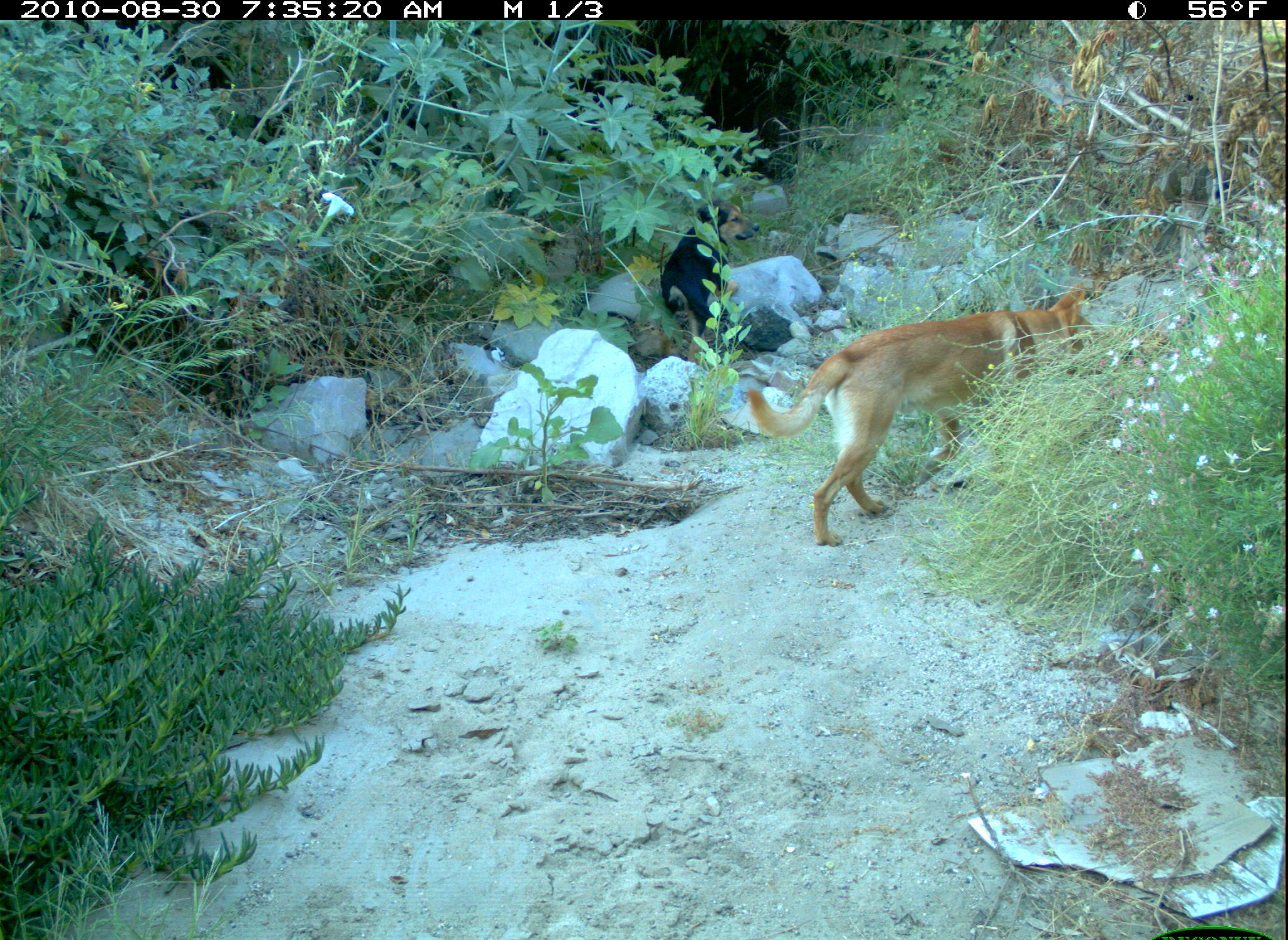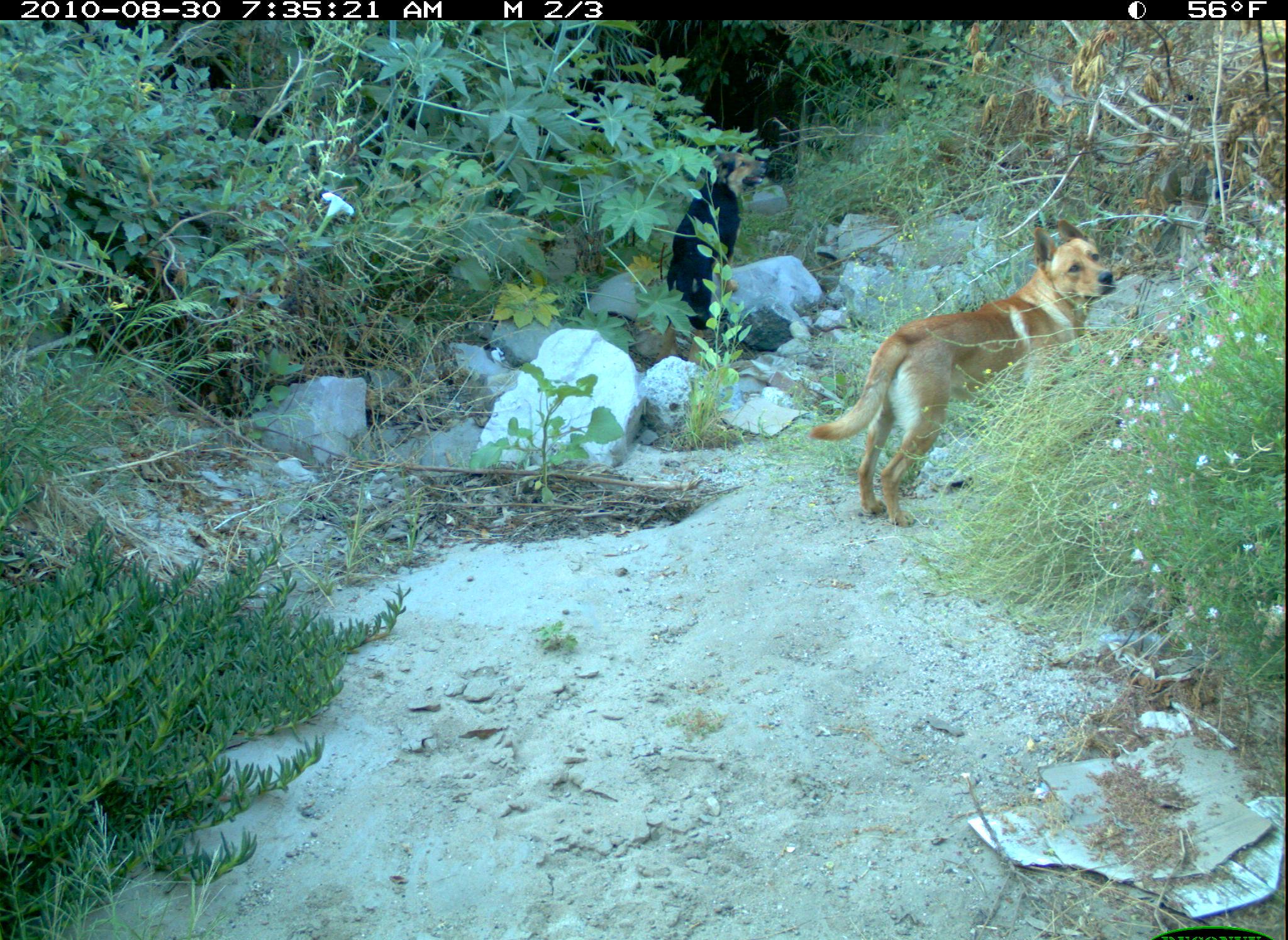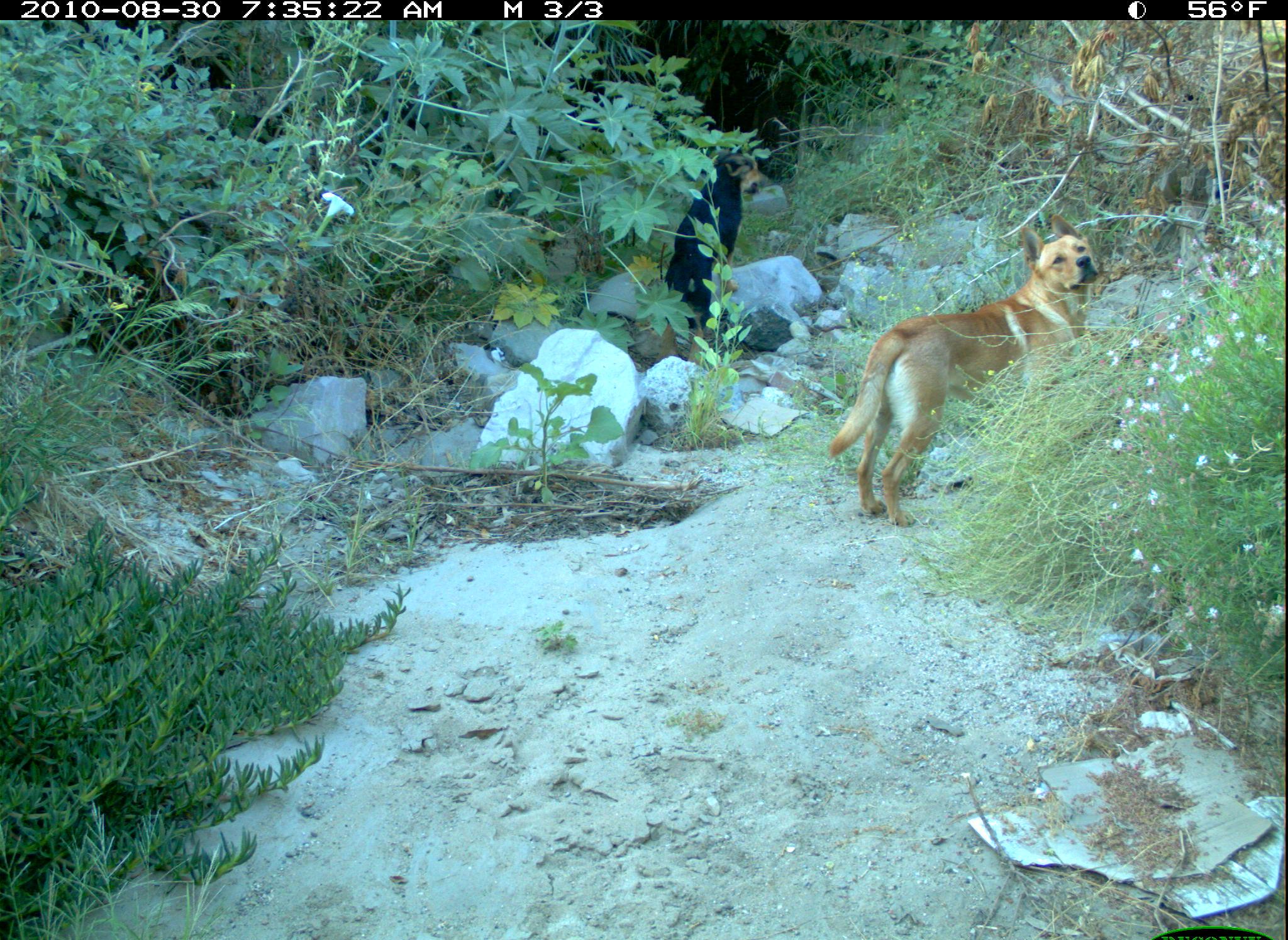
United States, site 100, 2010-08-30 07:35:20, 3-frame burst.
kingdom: Animalia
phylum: Chordata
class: Mammalia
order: Carnivora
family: Canidae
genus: Canis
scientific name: Canis familiaris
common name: domestic dog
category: dog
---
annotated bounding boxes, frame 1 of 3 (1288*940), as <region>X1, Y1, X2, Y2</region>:
dog: <region>741, 280, 1117, 554</region>; <region>657, 198, 766, 369</region>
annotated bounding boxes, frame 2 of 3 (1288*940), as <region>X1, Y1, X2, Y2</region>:
dog: <region>803, 206, 1129, 544</region>; <region>657, 142, 779, 335</region>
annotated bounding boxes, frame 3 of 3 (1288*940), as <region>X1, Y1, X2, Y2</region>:
dog: <region>816, 200, 1122, 538</region>; <region>658, 147, 778, 369</region>